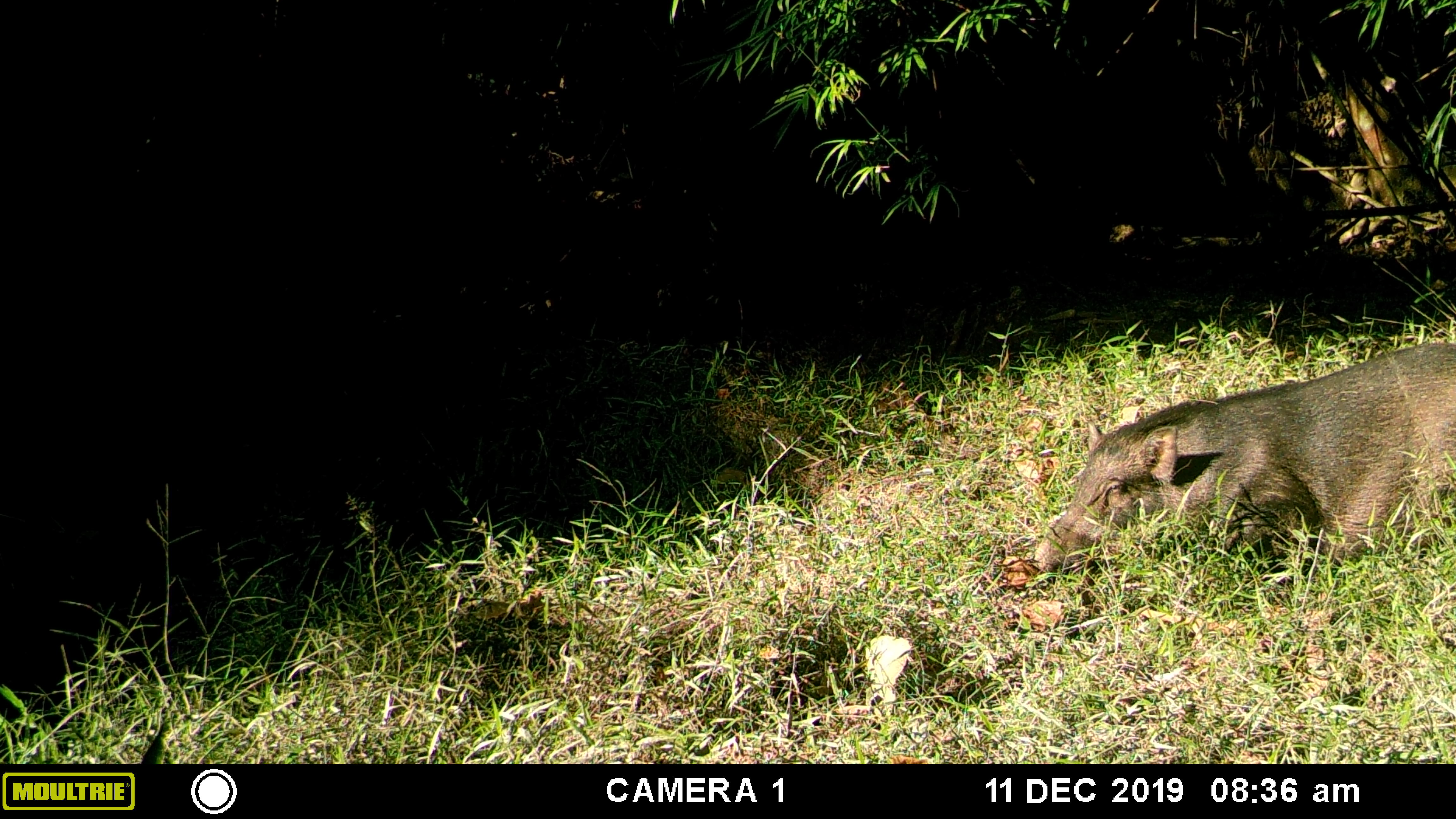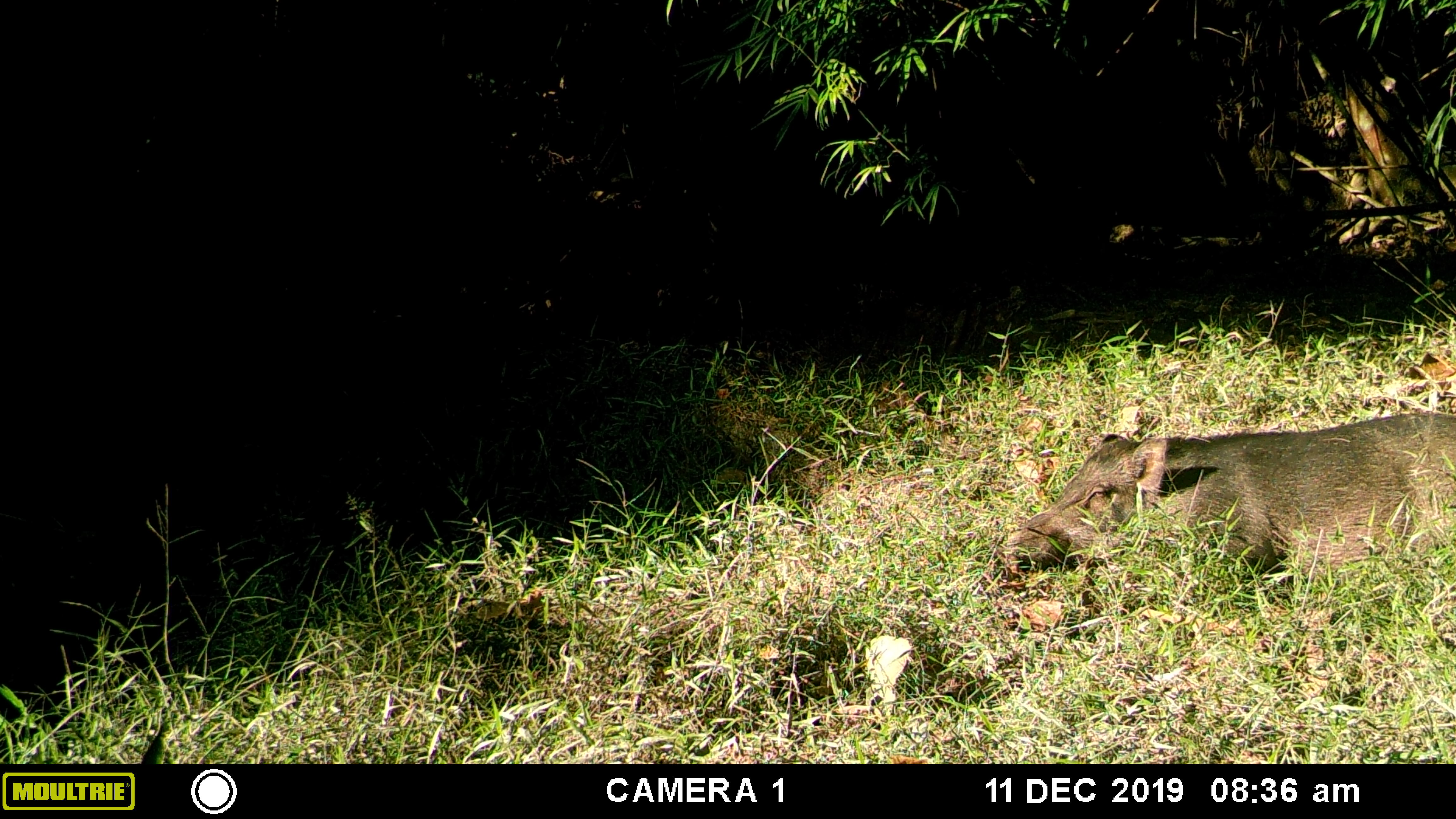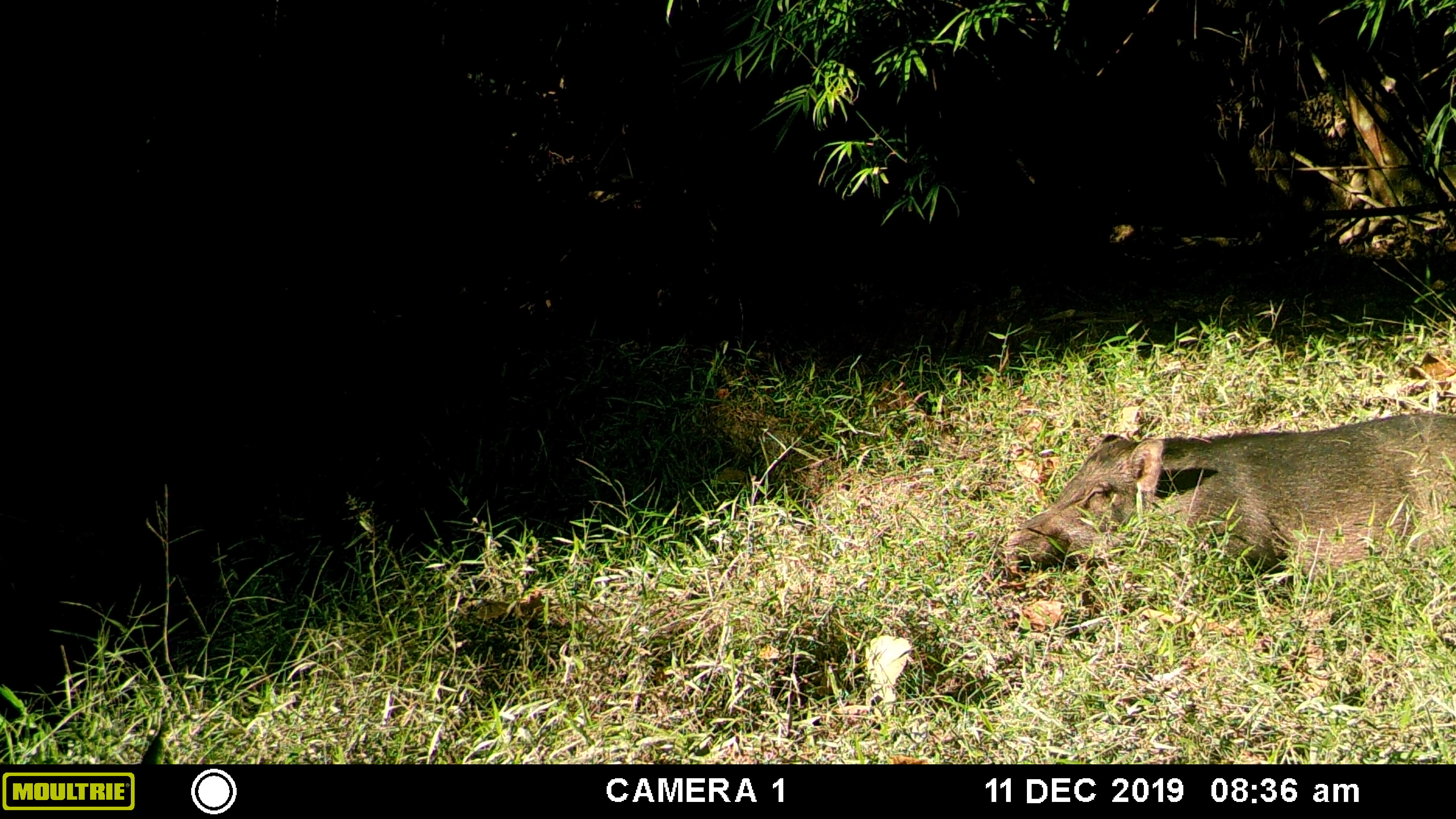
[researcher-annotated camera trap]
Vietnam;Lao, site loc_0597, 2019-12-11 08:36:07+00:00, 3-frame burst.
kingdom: Animalia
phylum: Chordata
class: Mammalia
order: Artiodactyla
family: Suidae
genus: Sus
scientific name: Sus scrofa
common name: eurasian wild pig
Eurasian wild pig (Sus scrofa). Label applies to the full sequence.